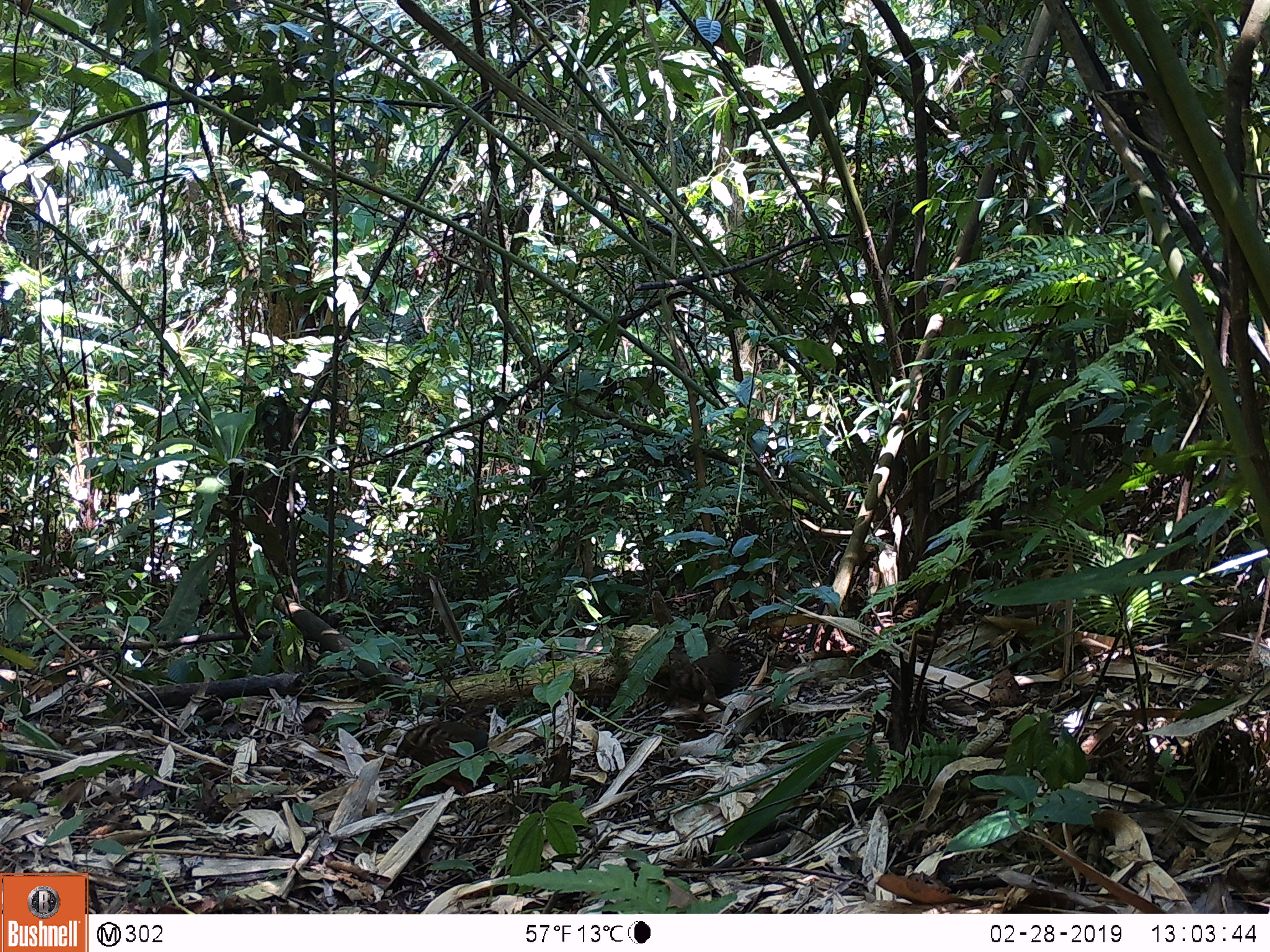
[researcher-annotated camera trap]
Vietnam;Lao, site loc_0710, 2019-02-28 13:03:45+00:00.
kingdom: Animalia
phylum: Chordata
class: Aves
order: Galliformes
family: Phasianidae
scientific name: Phasianidae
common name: partridge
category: unidentified partridge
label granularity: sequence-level